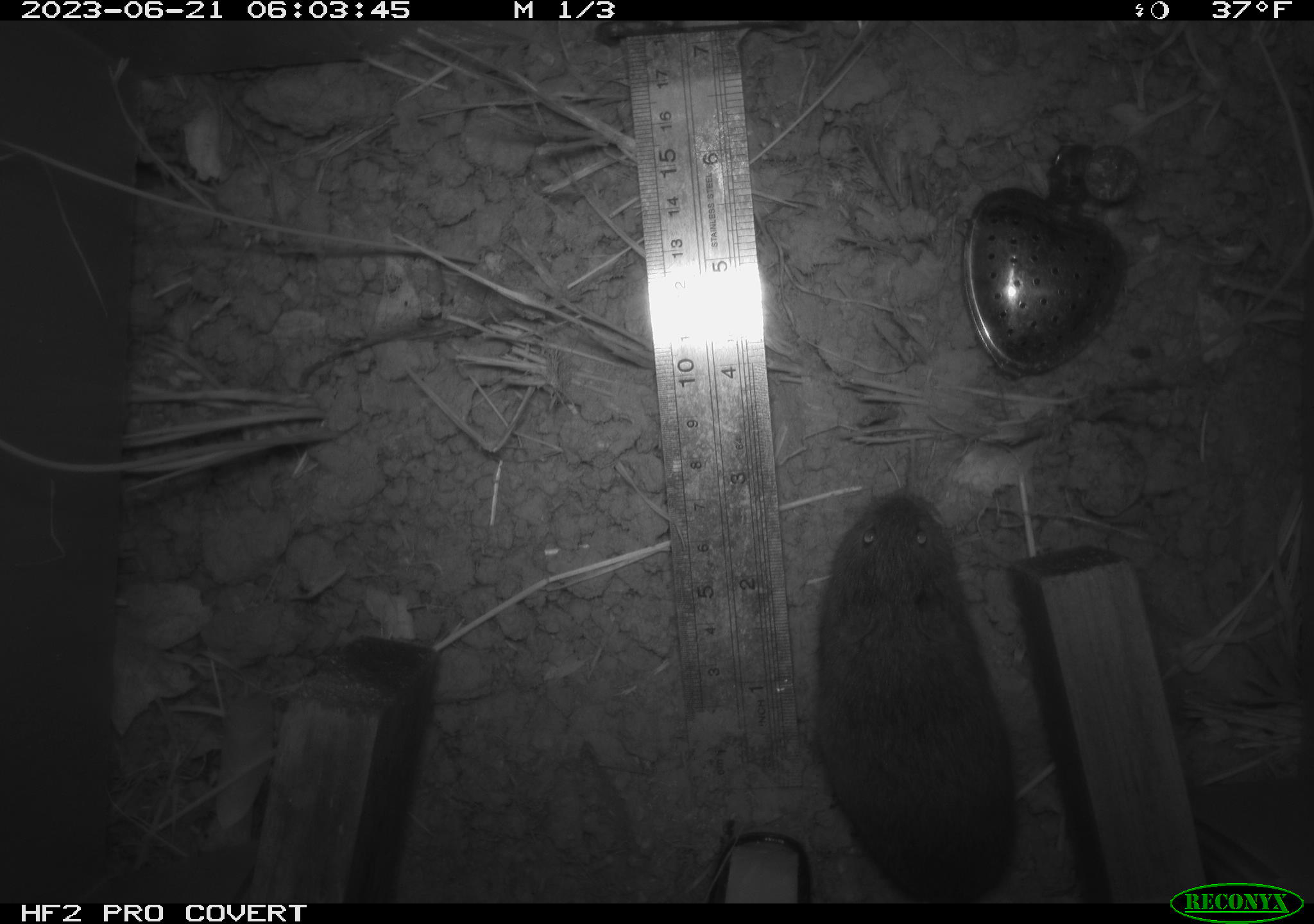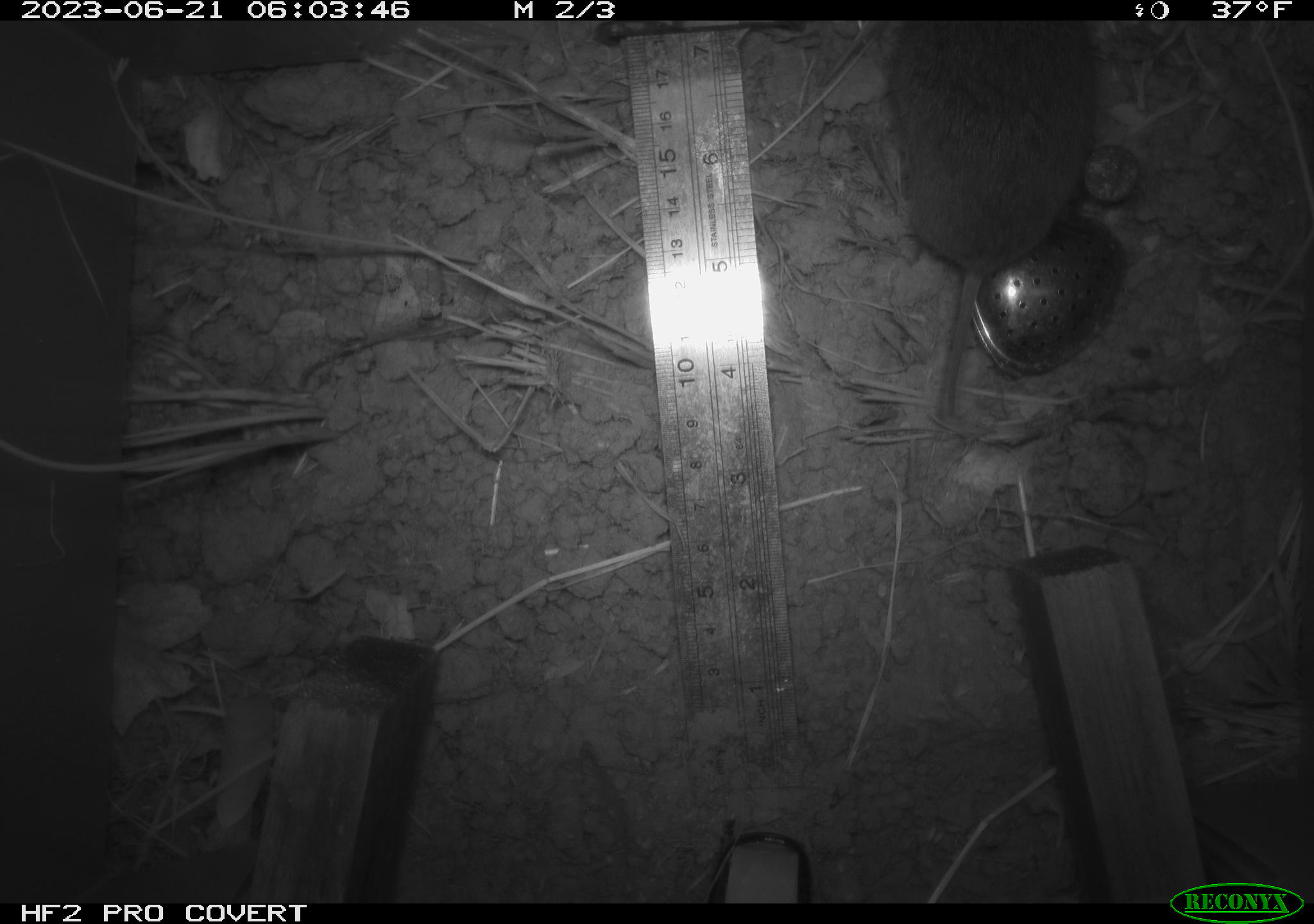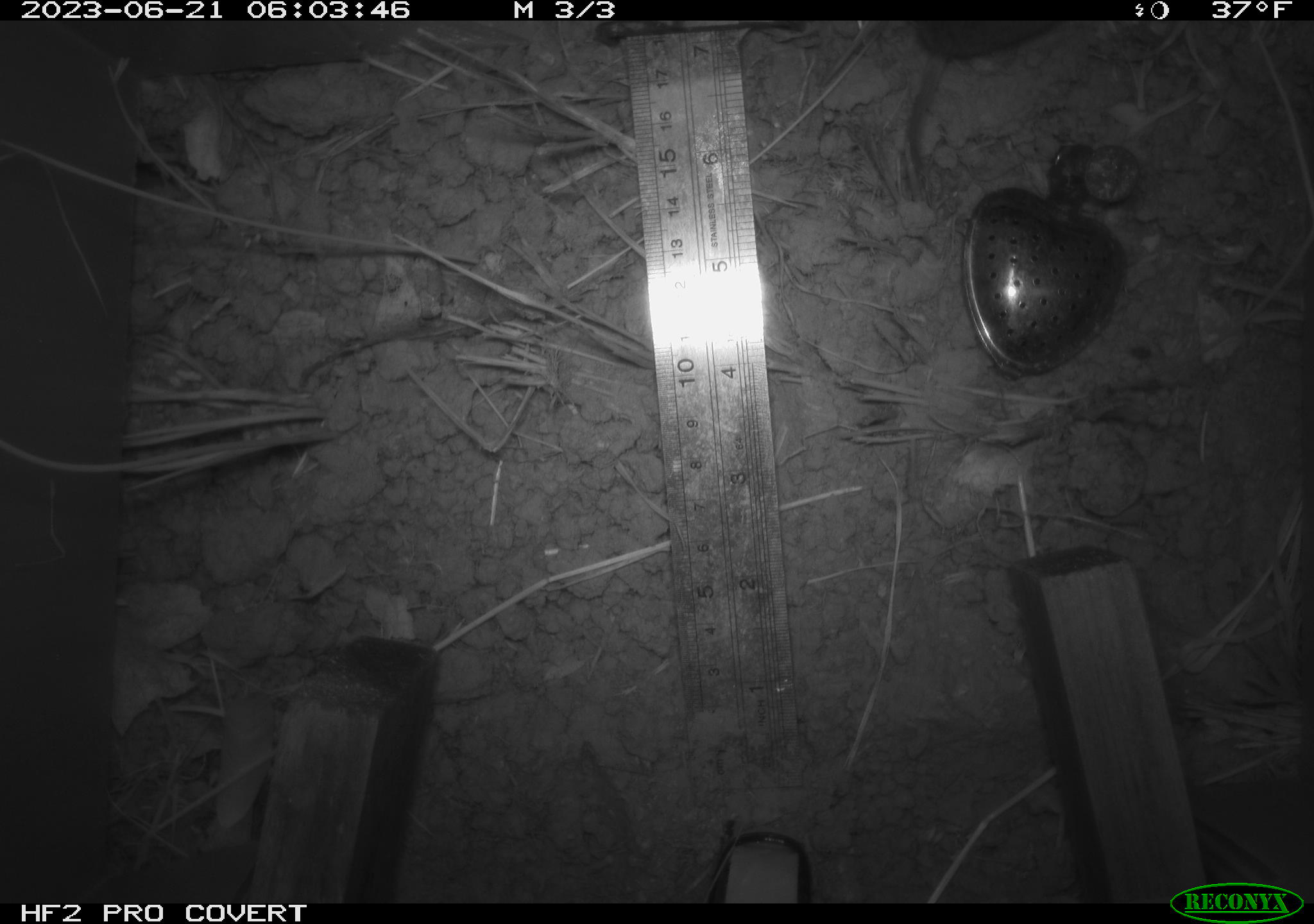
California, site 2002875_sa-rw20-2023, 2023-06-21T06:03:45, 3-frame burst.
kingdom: Animalia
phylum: Chordata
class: Mammalia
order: Rodentia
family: Cricetidae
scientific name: Arvicolinae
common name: voles, lemmings, and muskrats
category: arvicolinae subfamily